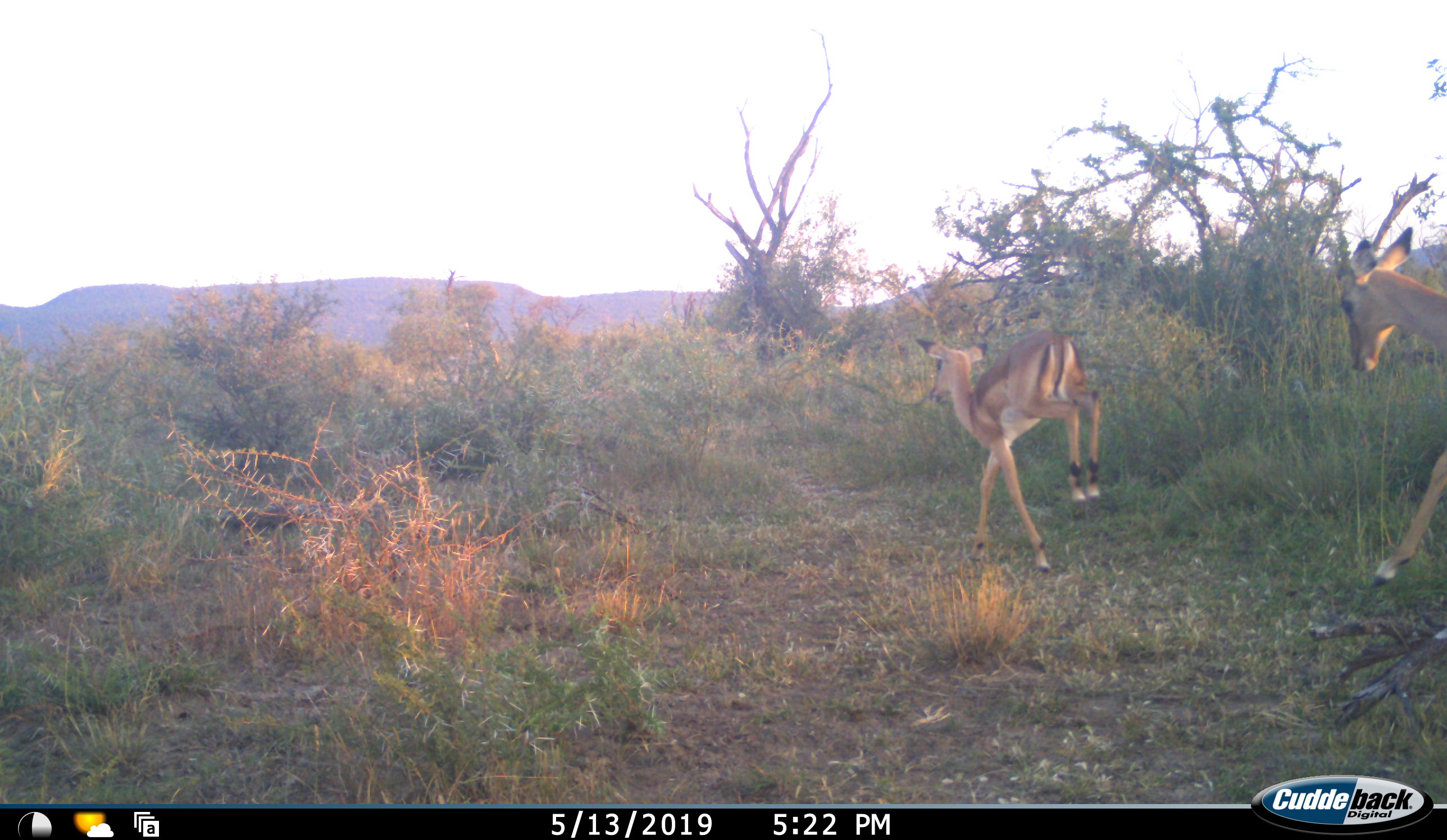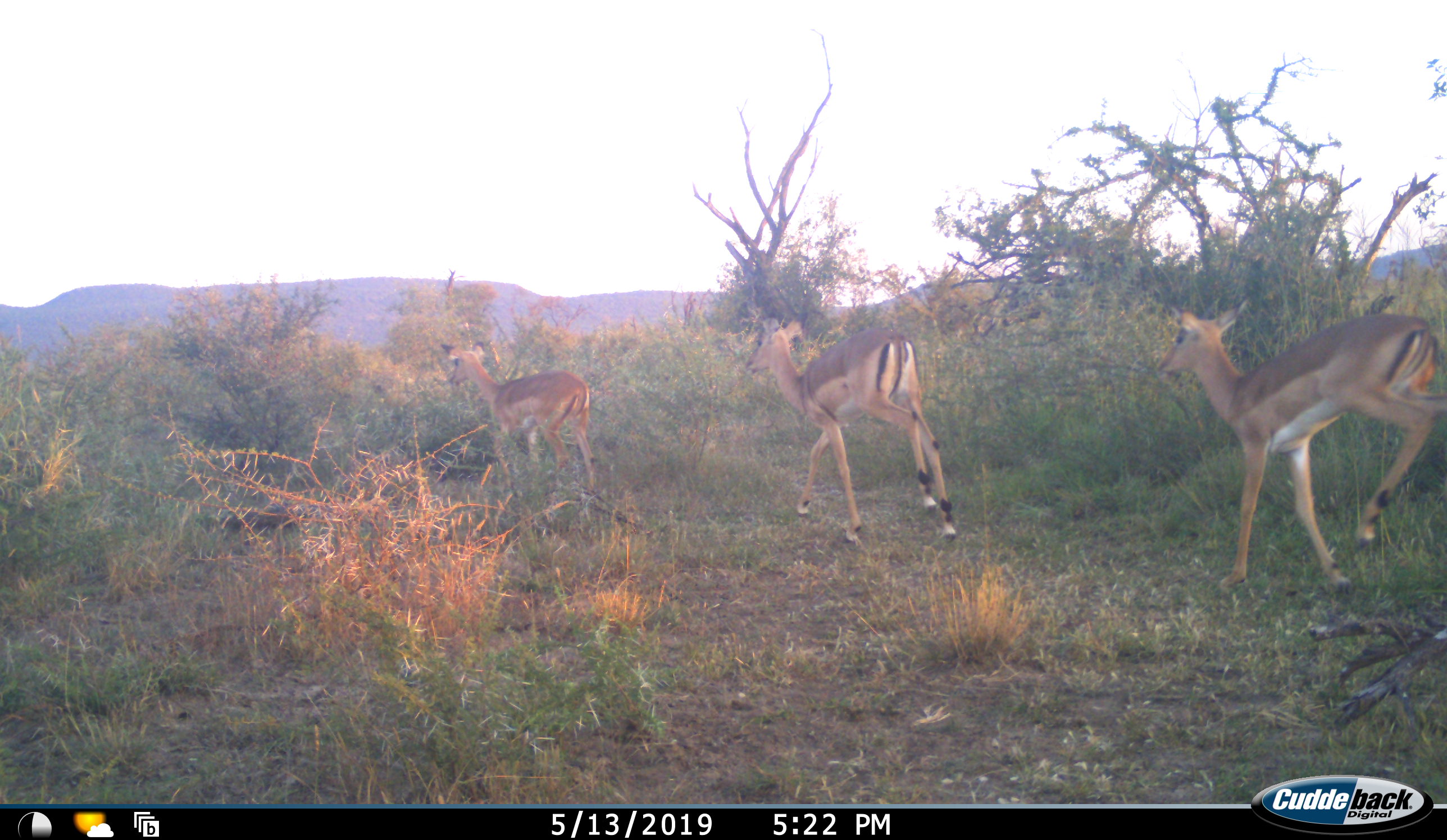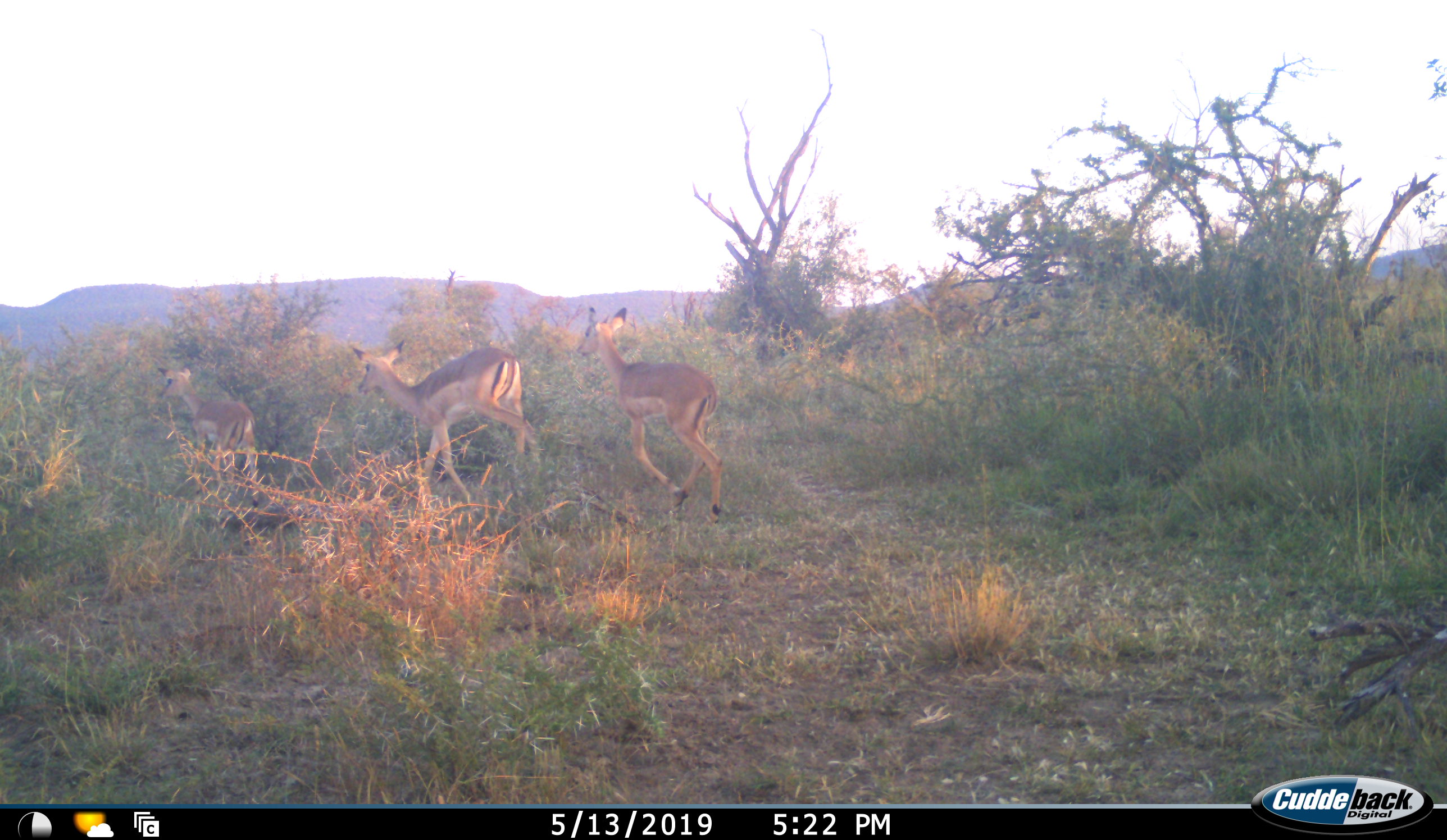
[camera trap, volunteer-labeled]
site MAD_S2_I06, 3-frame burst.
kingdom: Animalia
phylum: Chordata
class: Mammalia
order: Artiodactyla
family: Bovidae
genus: Aepyceros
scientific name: Aepyceros melampus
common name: impala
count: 3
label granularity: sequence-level